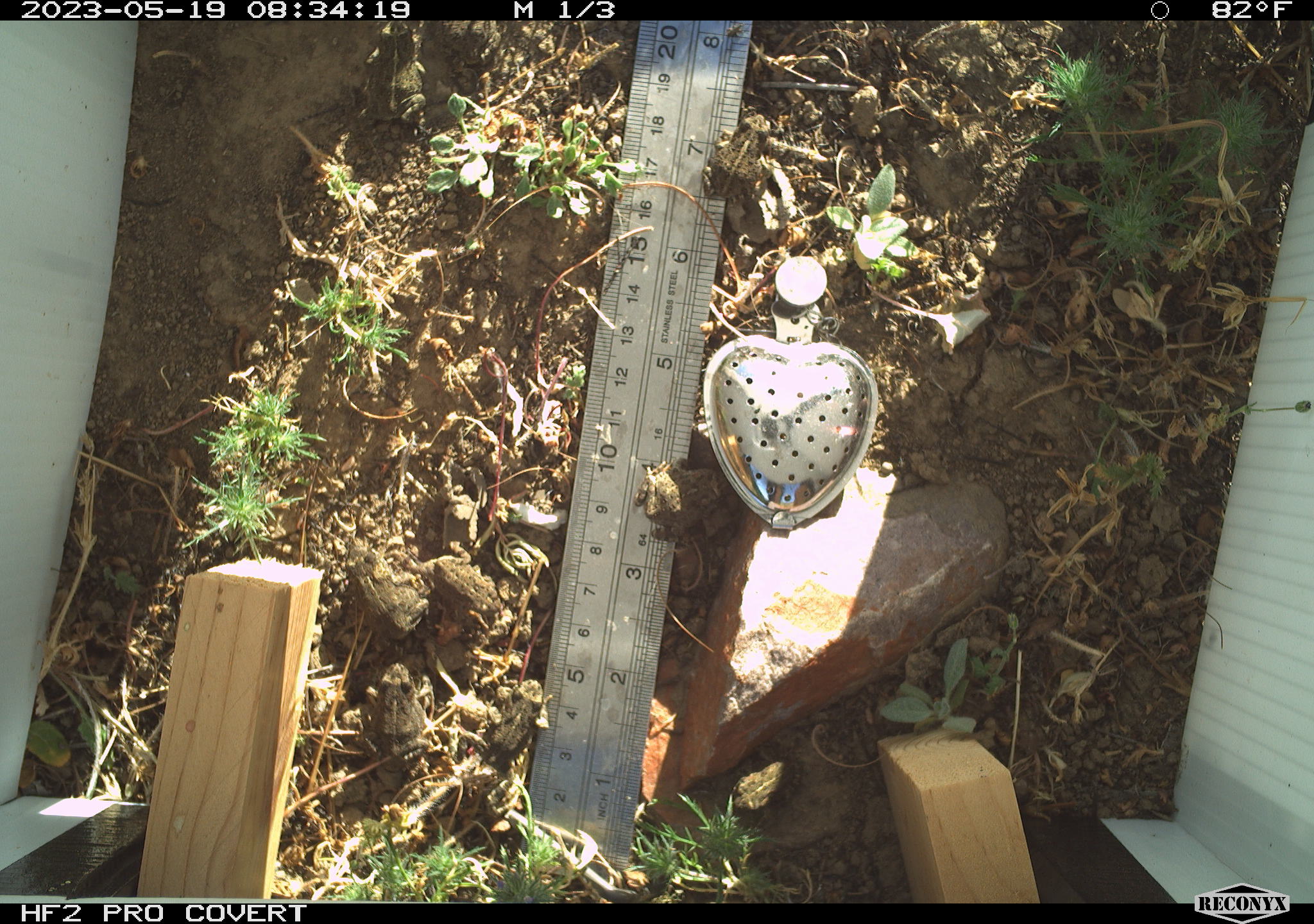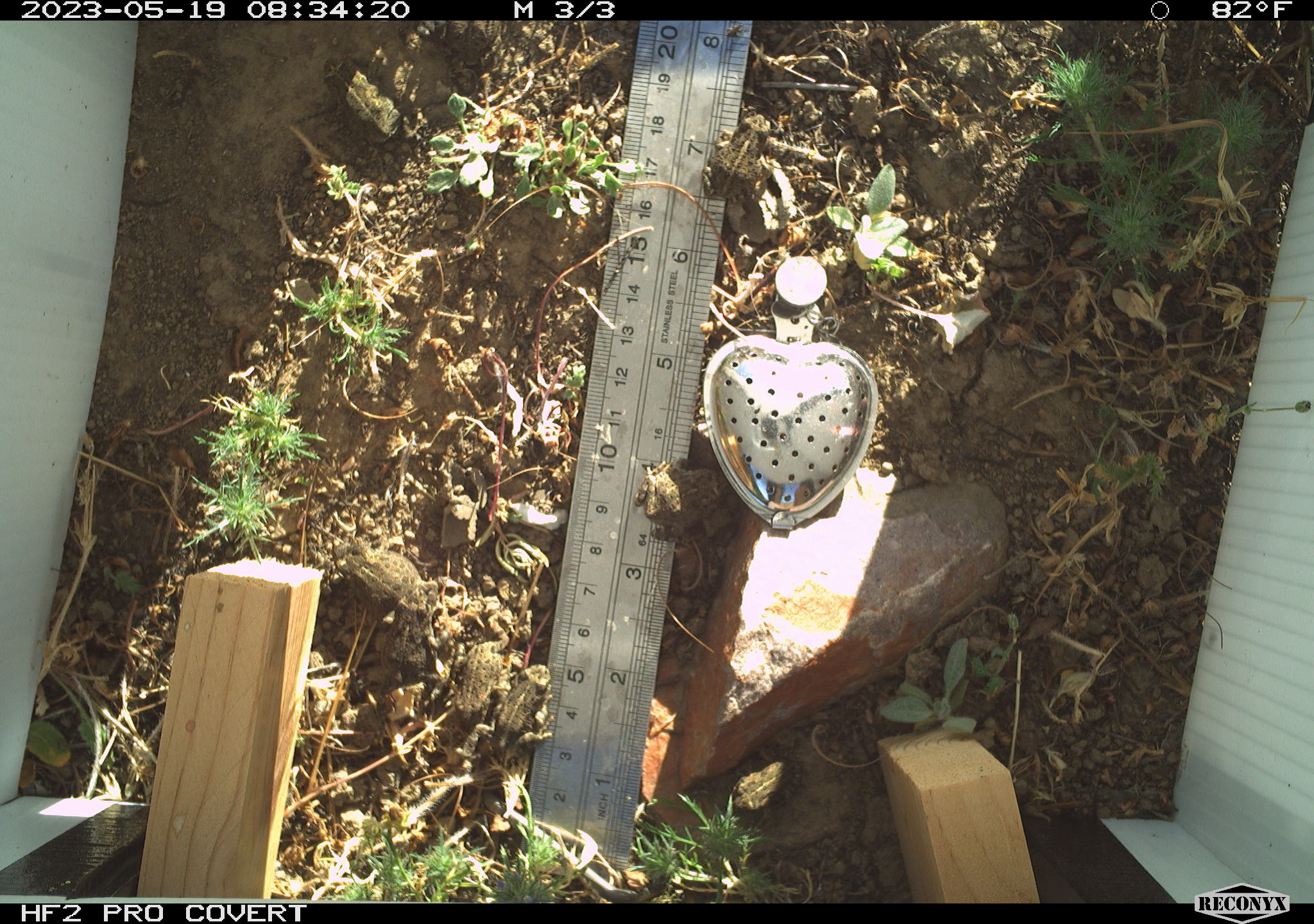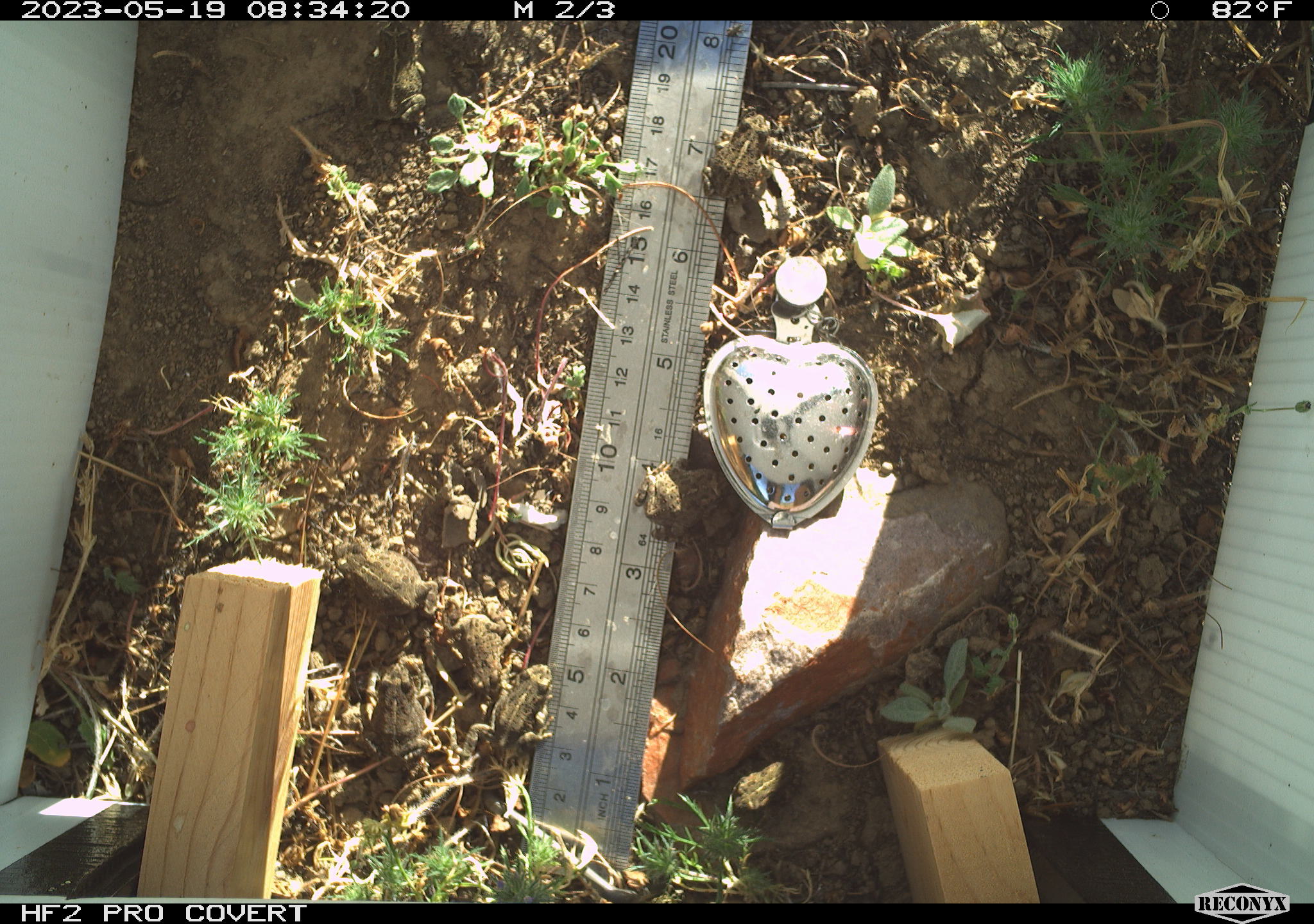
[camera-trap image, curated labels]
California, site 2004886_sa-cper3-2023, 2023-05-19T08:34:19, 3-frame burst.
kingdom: Animalia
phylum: Chordata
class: Amphibia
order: Anura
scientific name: Anura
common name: frogs